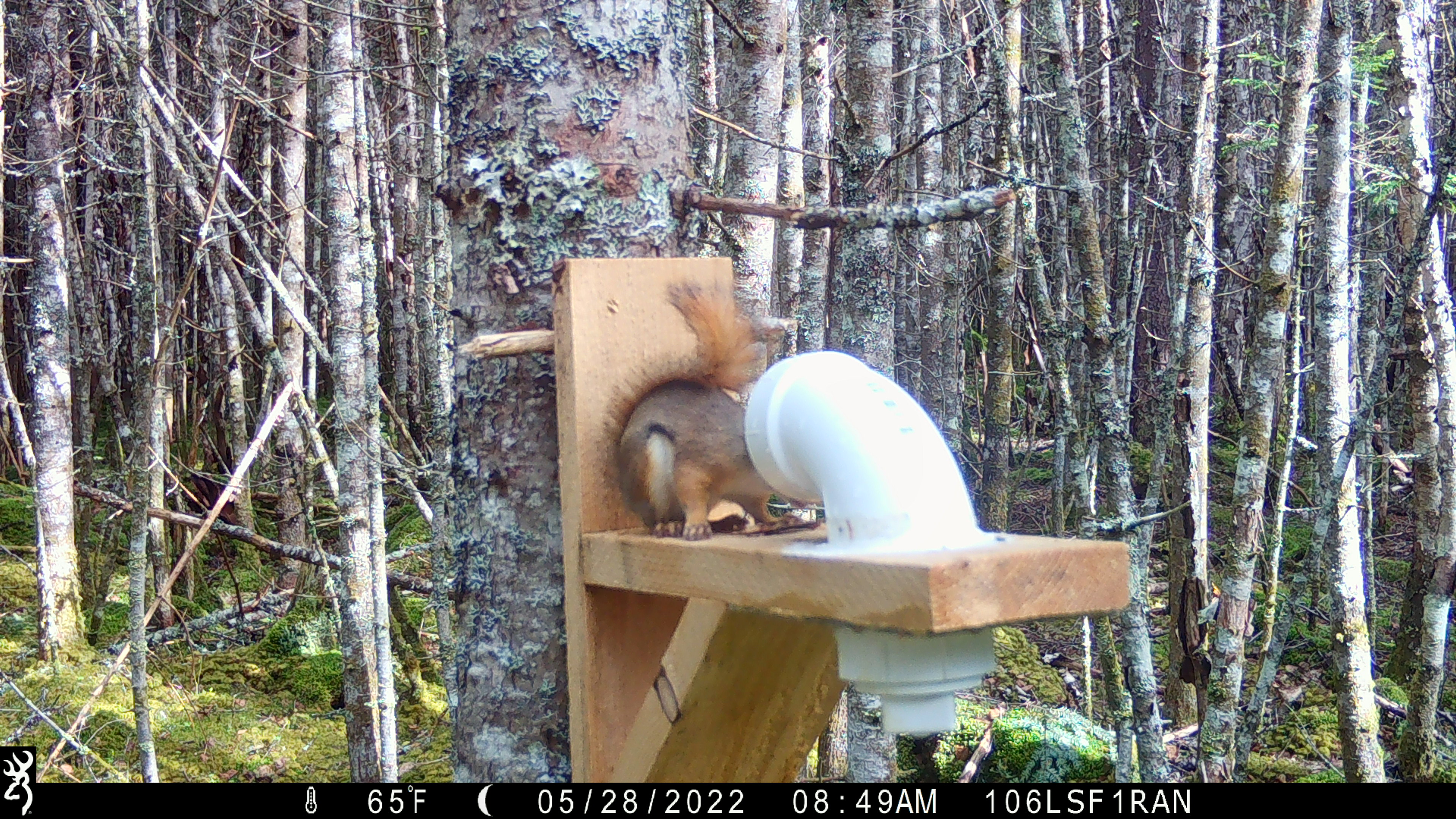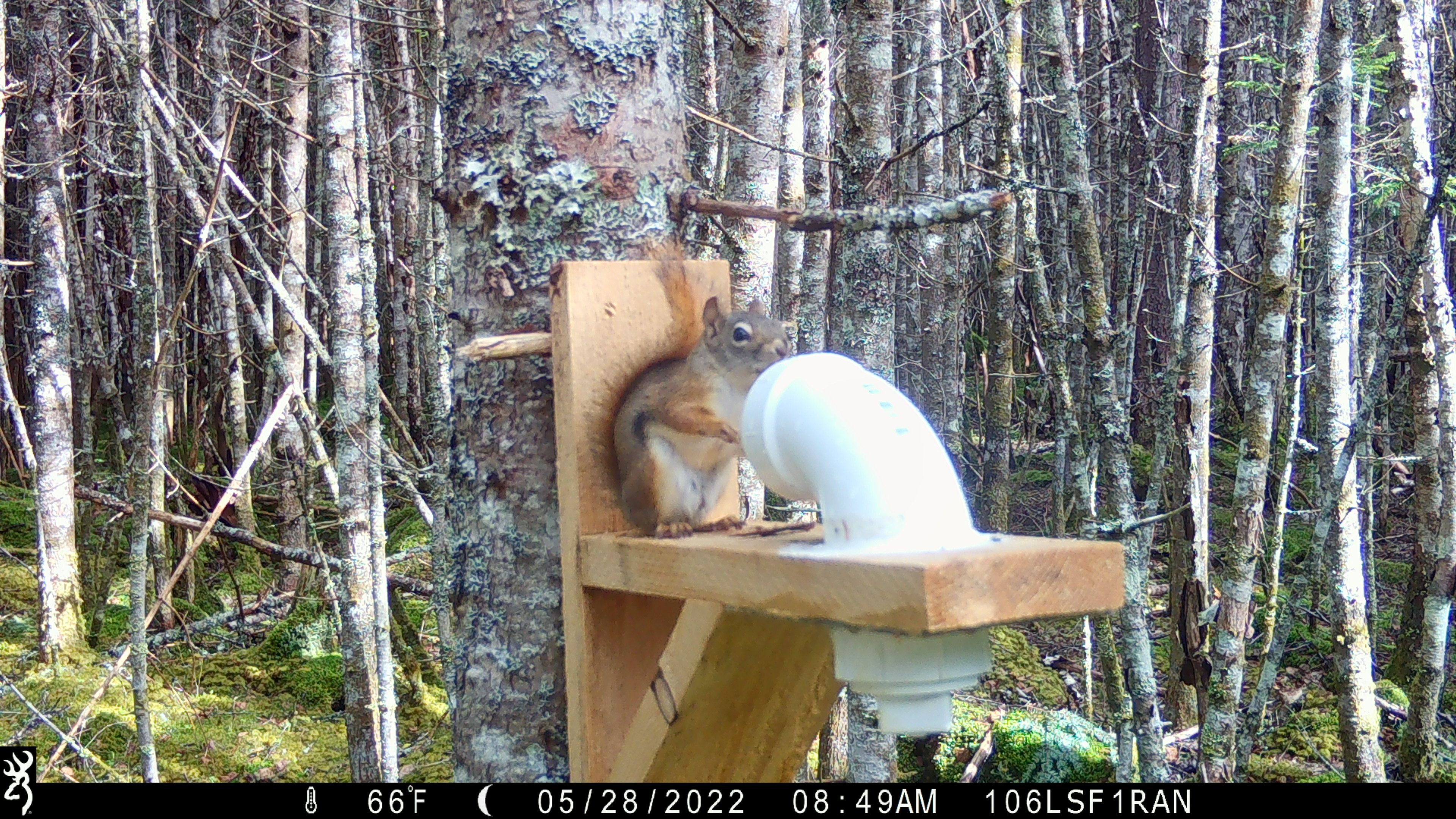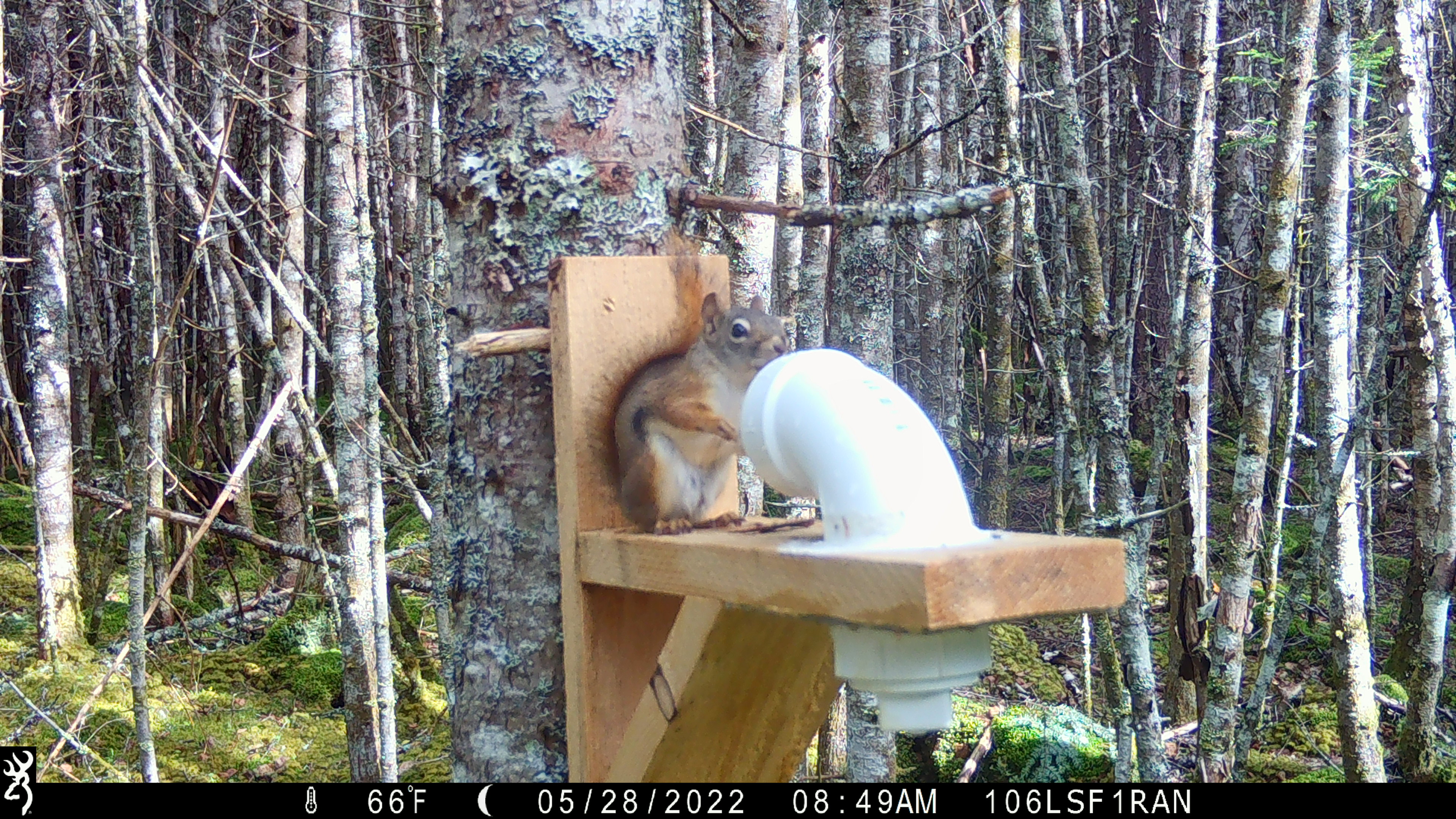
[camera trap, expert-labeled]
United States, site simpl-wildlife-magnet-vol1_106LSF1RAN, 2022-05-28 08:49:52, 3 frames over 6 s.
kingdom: Animalia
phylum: Chordata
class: Mammalia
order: Rodentia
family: Sciuridae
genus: Tamiasciurus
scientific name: Tamiasciurus hudsonicus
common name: red squirrel